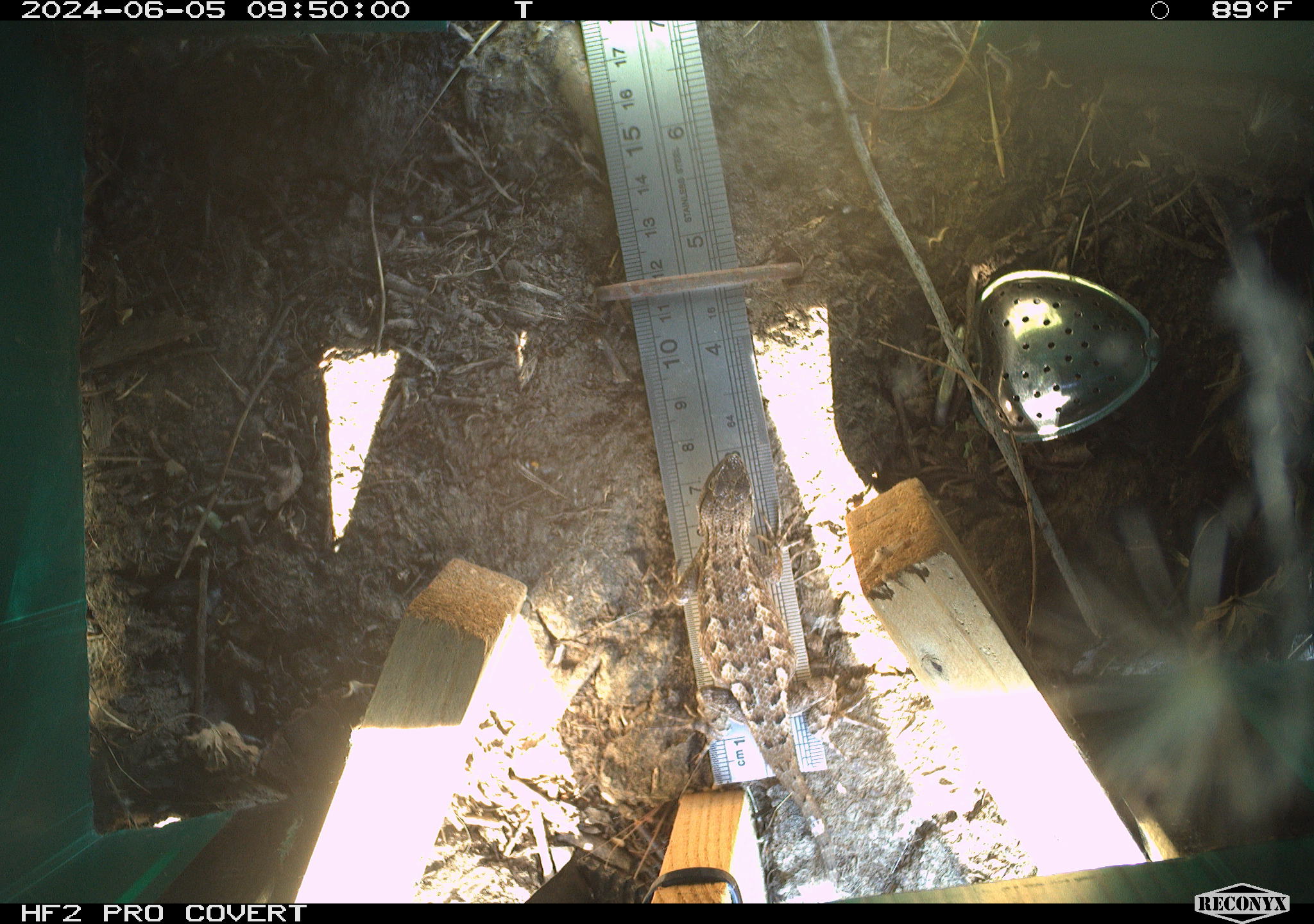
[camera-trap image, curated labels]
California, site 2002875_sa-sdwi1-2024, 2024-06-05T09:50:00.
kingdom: Animalia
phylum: Chordata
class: Reptilia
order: Squamata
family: Phrynosomatidae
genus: Sceloporus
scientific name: Sceloporus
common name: spiny lizards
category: sceloporus species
Sceloporus species (spiny lizards) (Sceloporus).